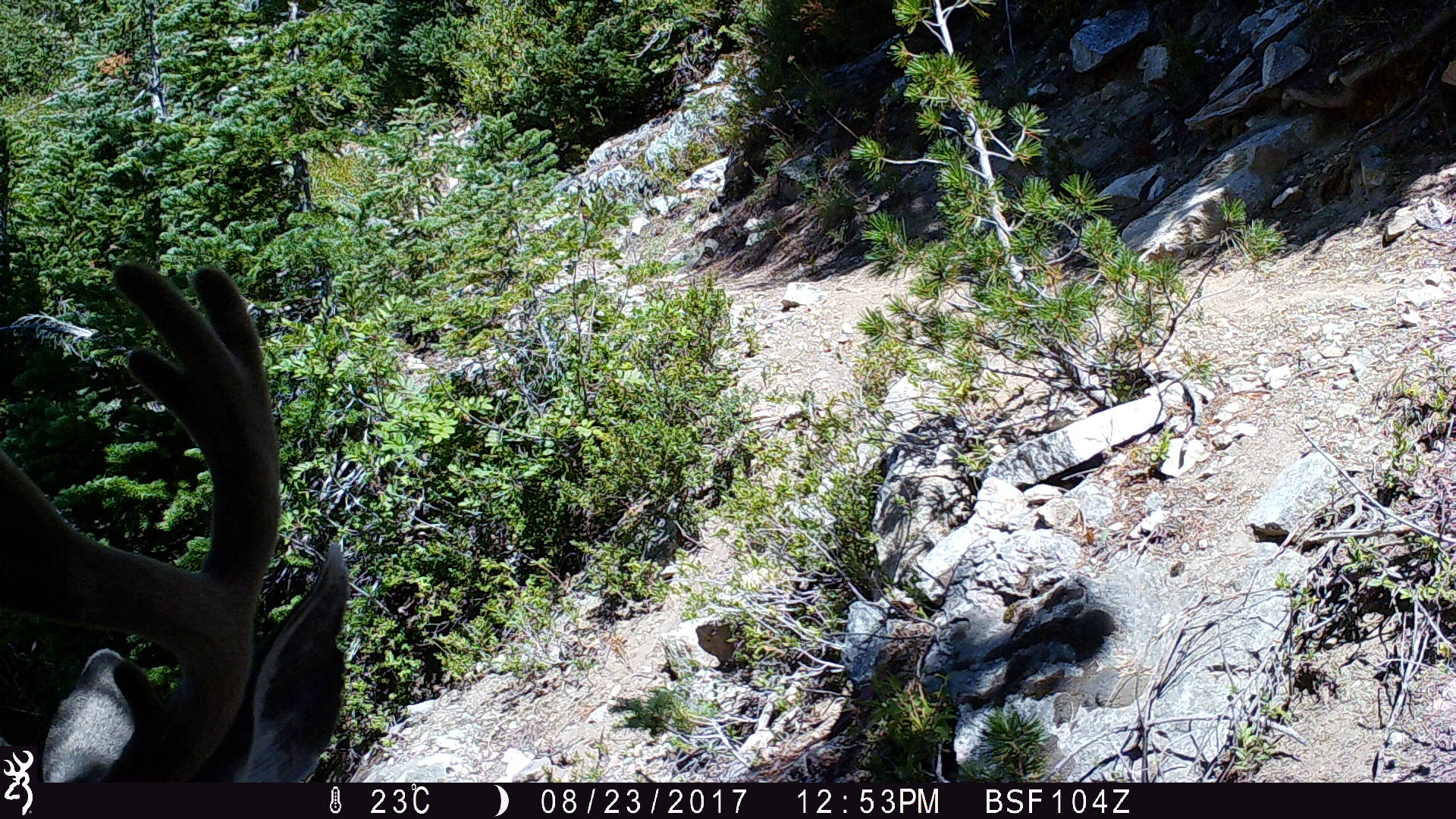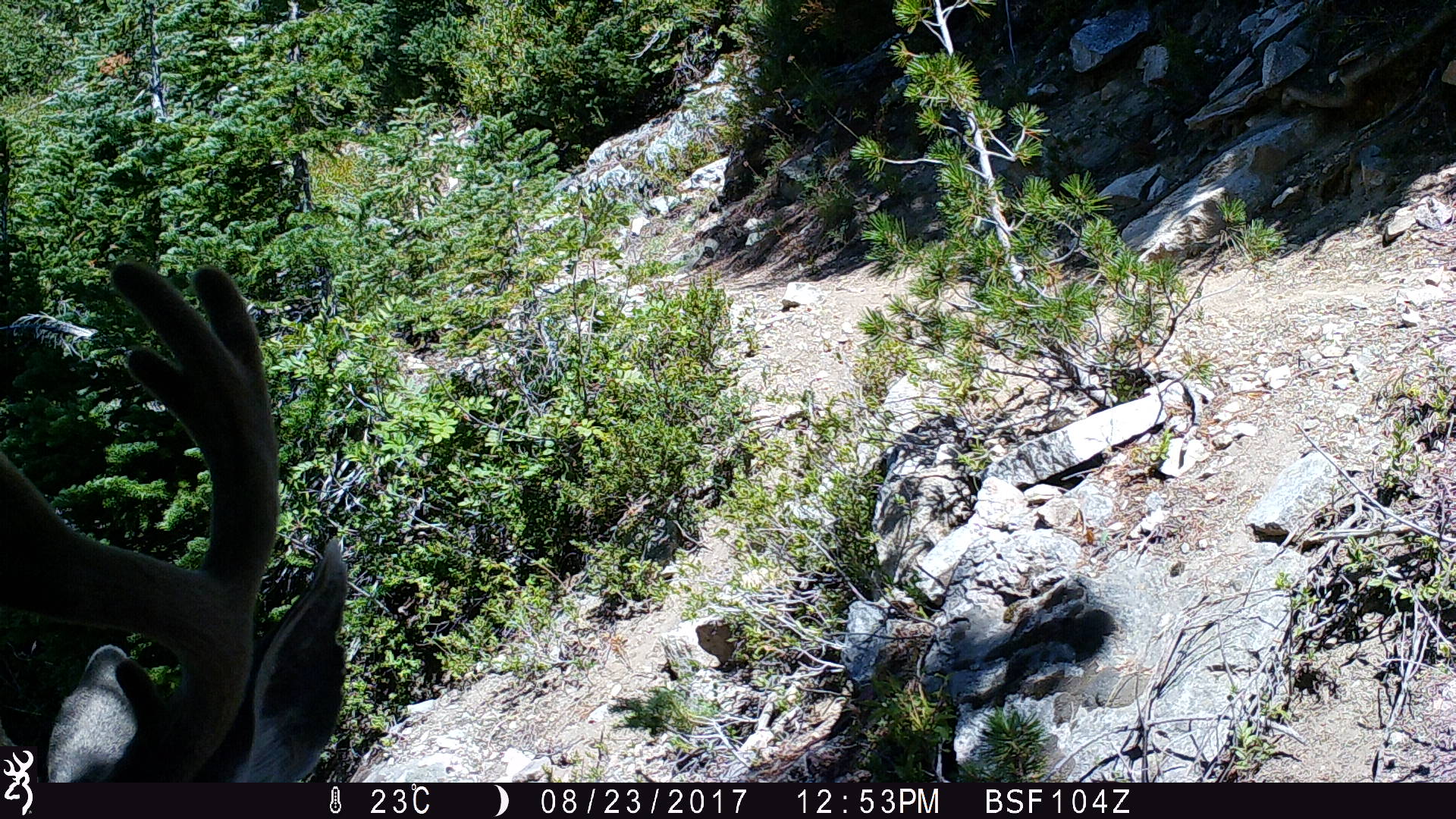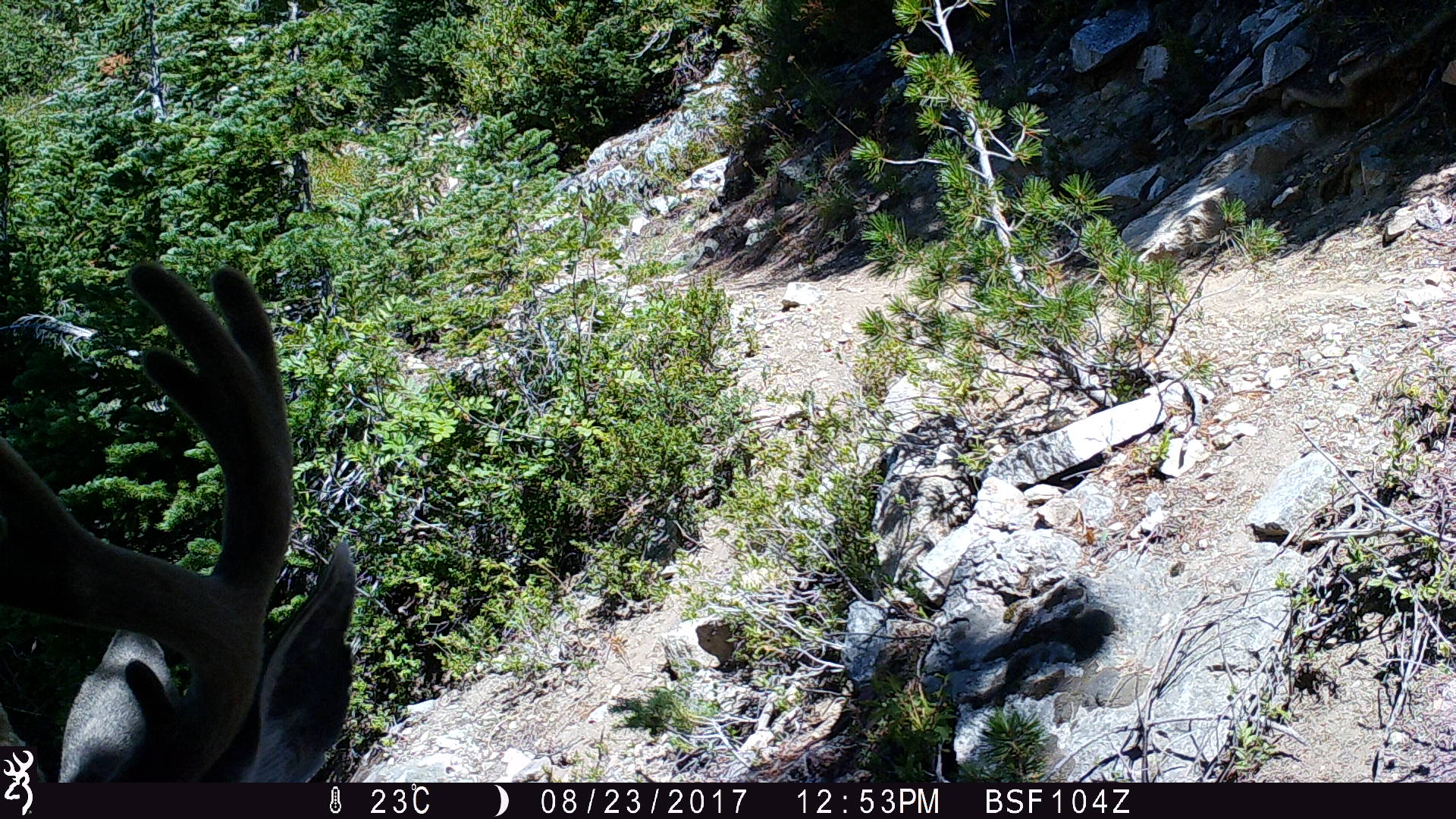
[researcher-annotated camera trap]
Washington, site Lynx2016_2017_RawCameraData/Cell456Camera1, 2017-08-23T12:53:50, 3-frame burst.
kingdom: Animalia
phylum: Chordata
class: Mammalia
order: Artiodactyla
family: Cervidae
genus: Odocoileus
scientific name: Odocoileus hemionus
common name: mule deer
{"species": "Odocoileus hemionus (mule deer)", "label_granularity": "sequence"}